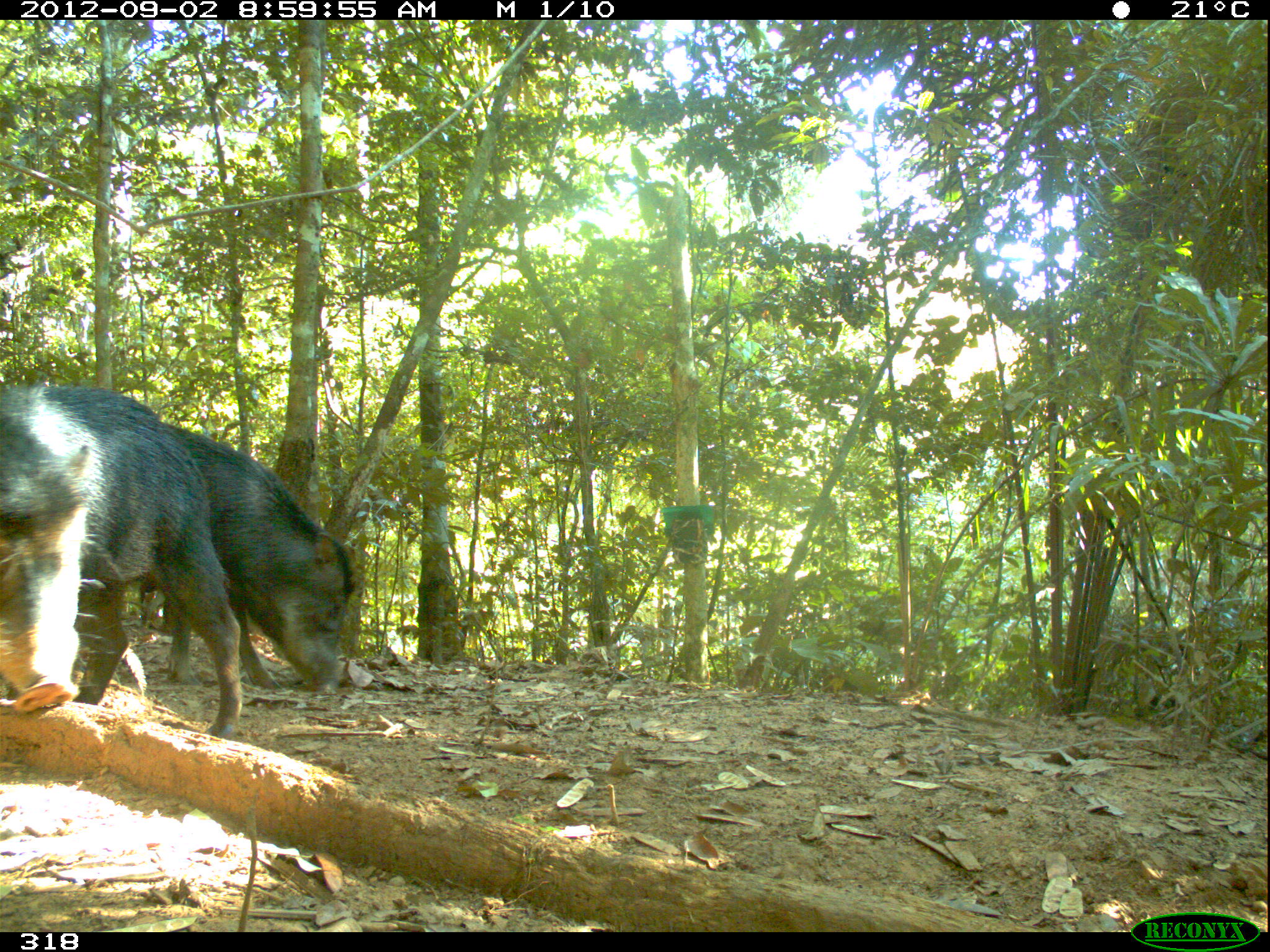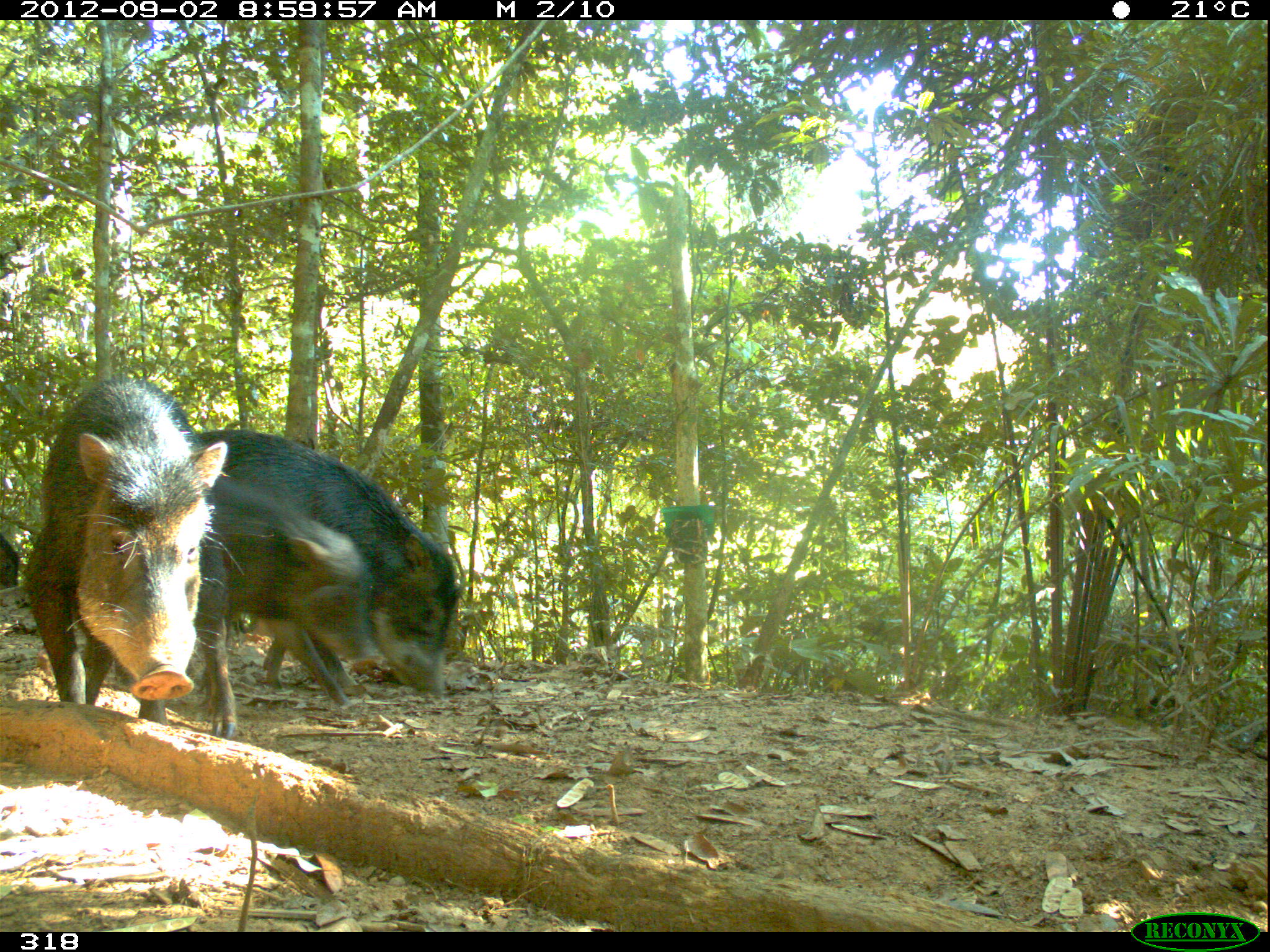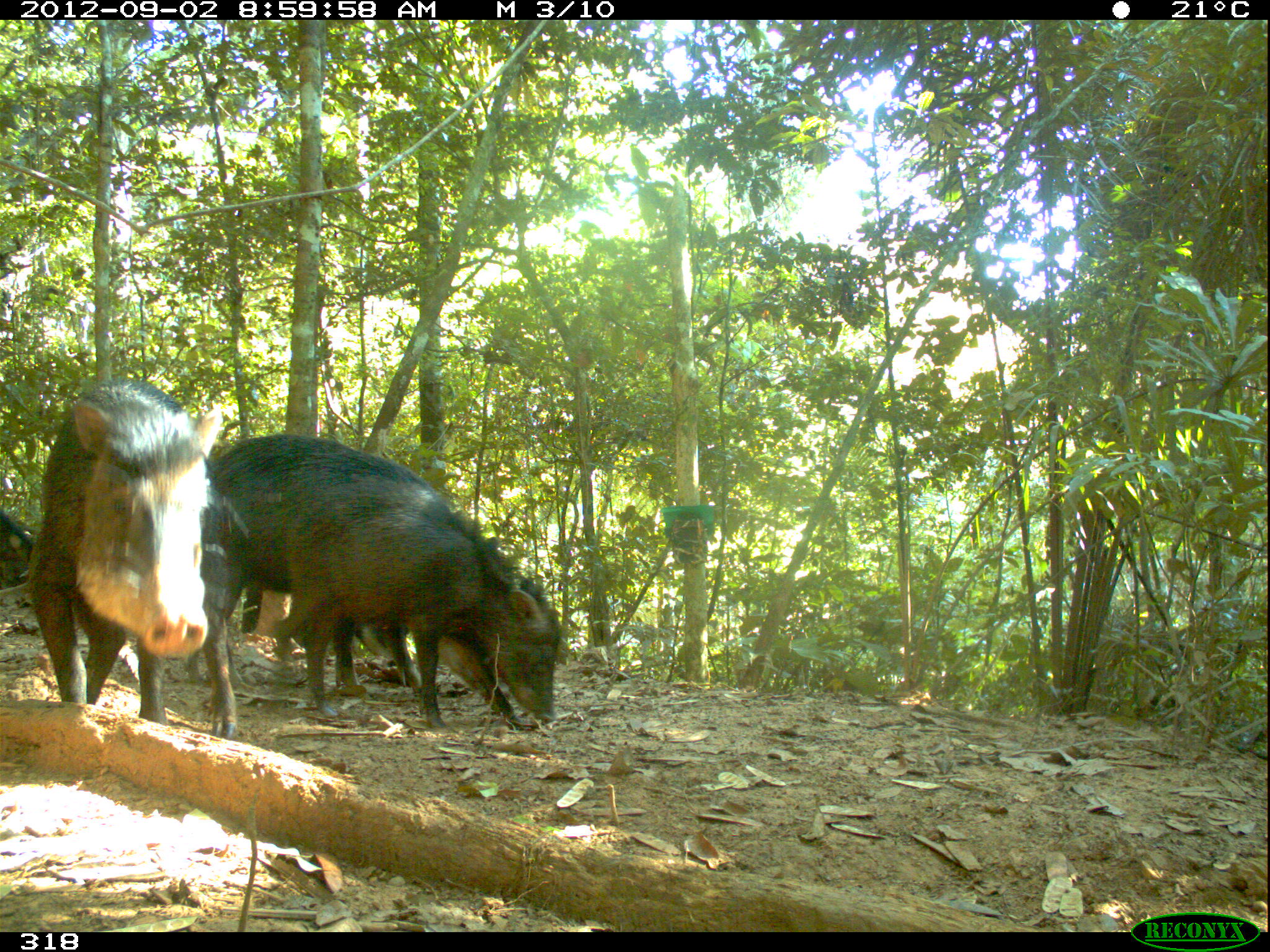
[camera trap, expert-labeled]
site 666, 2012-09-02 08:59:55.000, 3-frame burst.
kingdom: Animalia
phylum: Chordata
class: Mammalia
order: Artiodactyla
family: Tayassuidae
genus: Tayassu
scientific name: Tayassu pecari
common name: white-lipped peccary